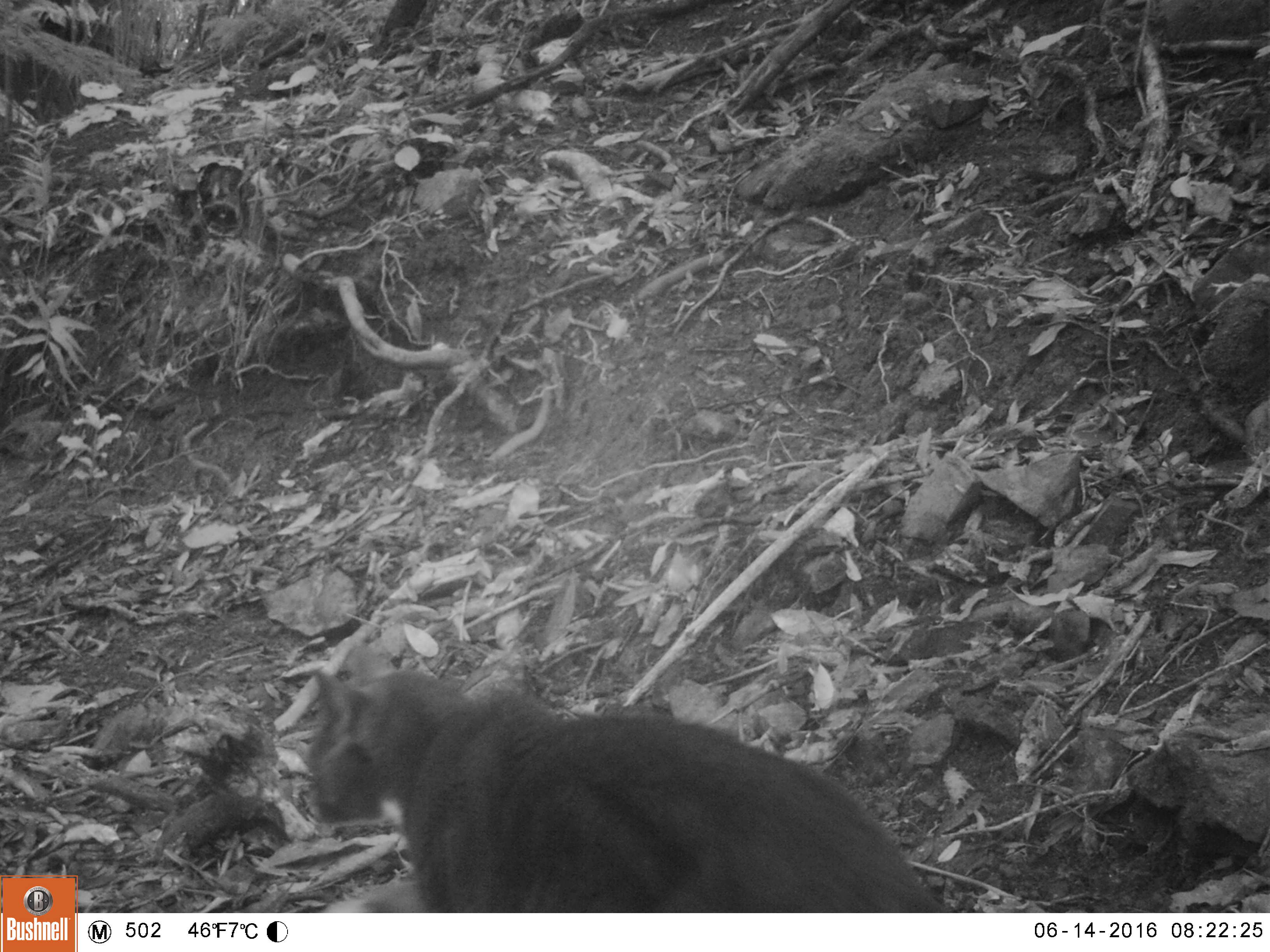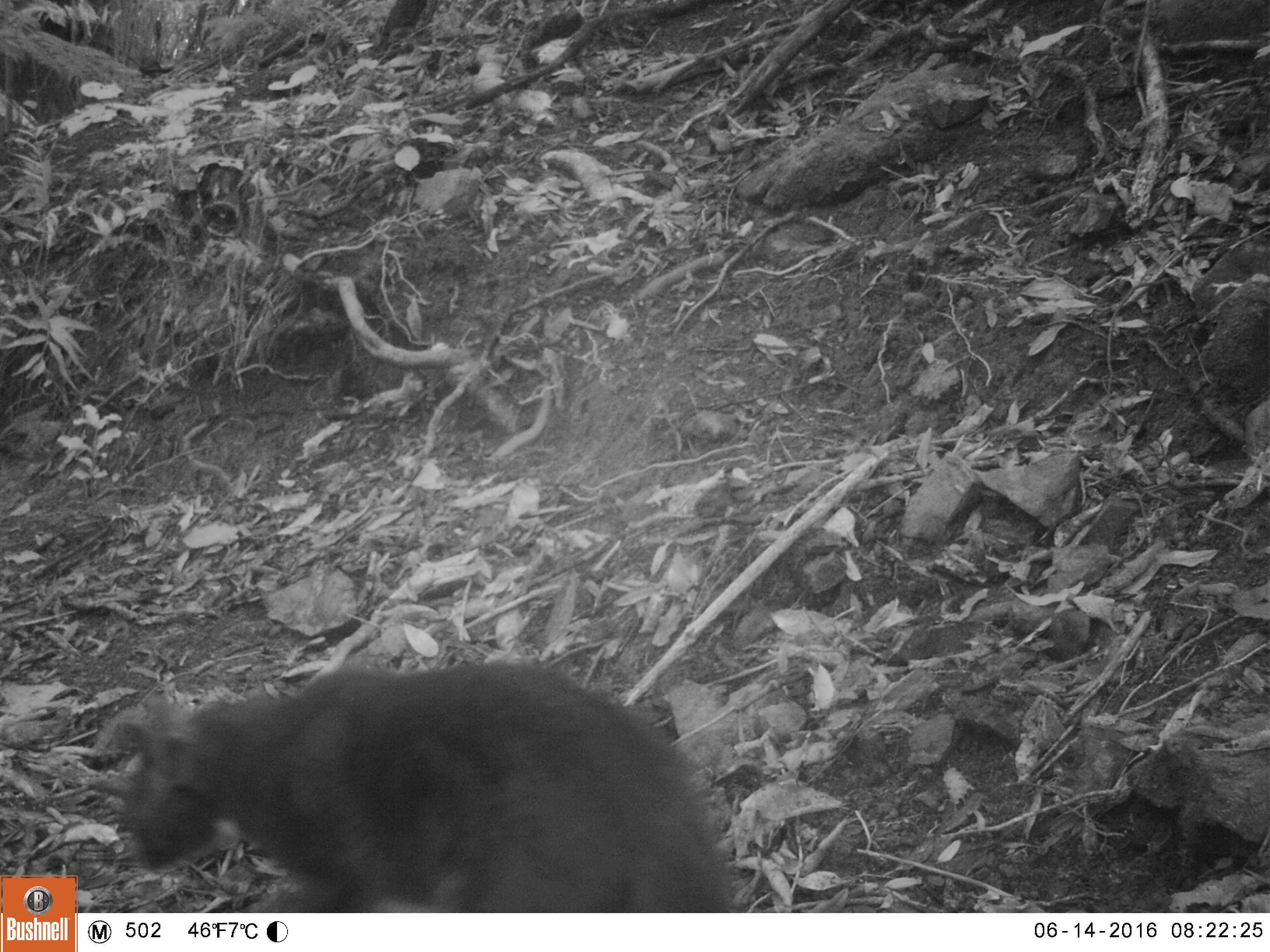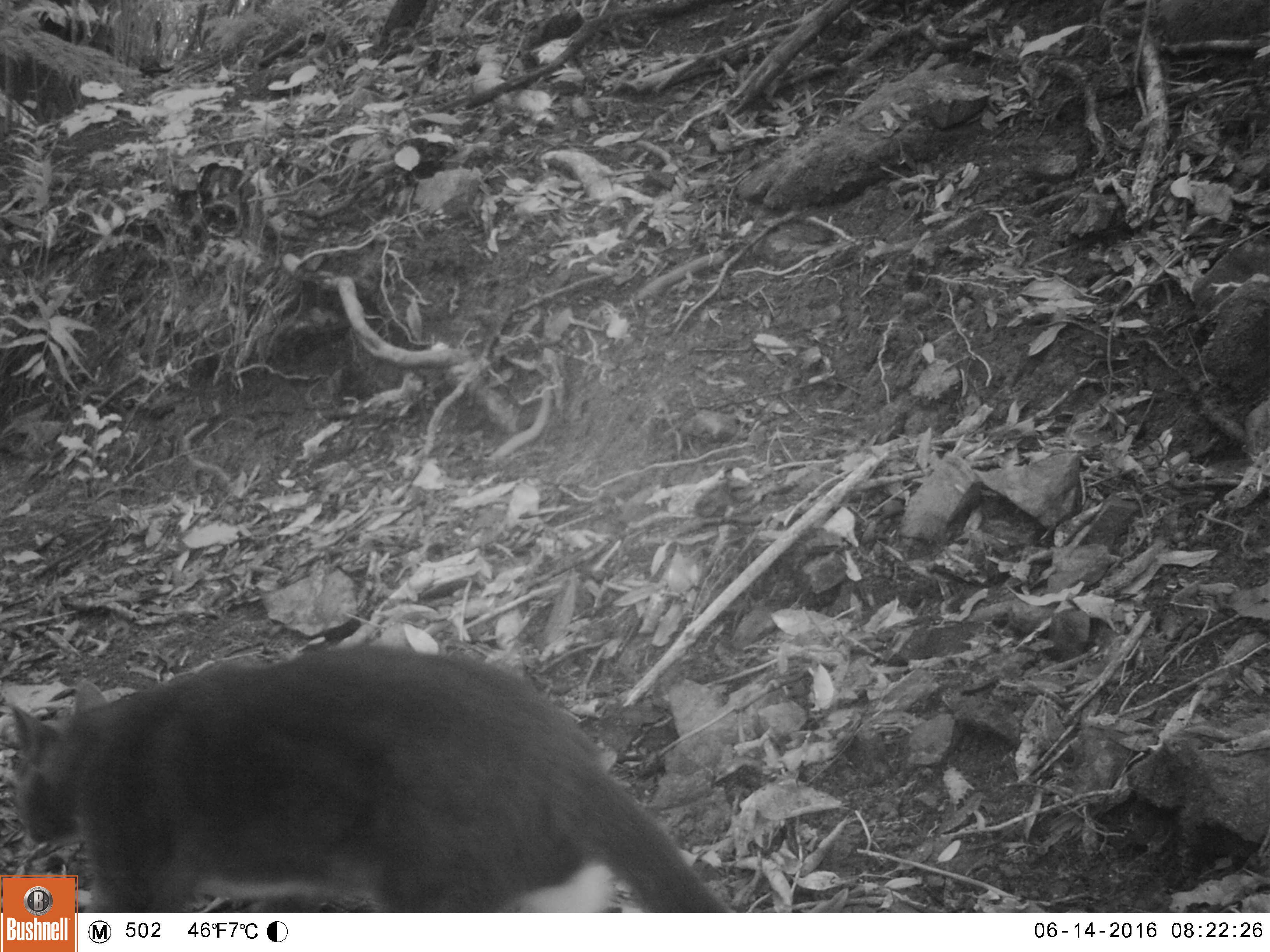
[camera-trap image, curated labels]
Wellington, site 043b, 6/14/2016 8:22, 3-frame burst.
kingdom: Animalia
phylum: Chordata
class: Mammalia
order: Carnivora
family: Felidae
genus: Felis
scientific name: Felis catus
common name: cat